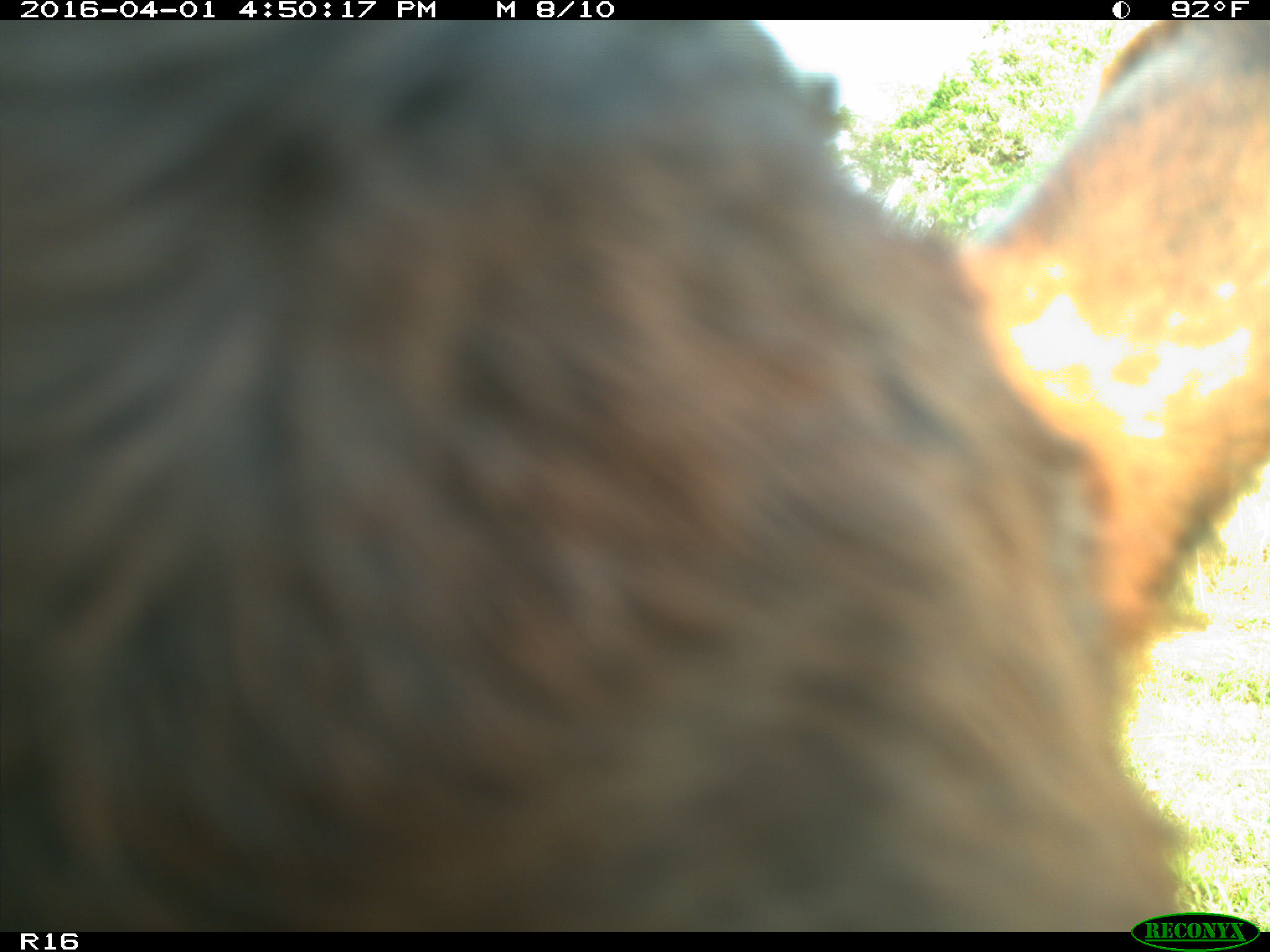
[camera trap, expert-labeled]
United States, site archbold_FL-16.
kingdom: Animalia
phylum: Chordata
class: Mammalia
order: Artiodactyla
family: Bovidae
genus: Bos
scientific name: Bos taurus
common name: domestic cow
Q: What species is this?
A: Bos taurus (domestic cow).